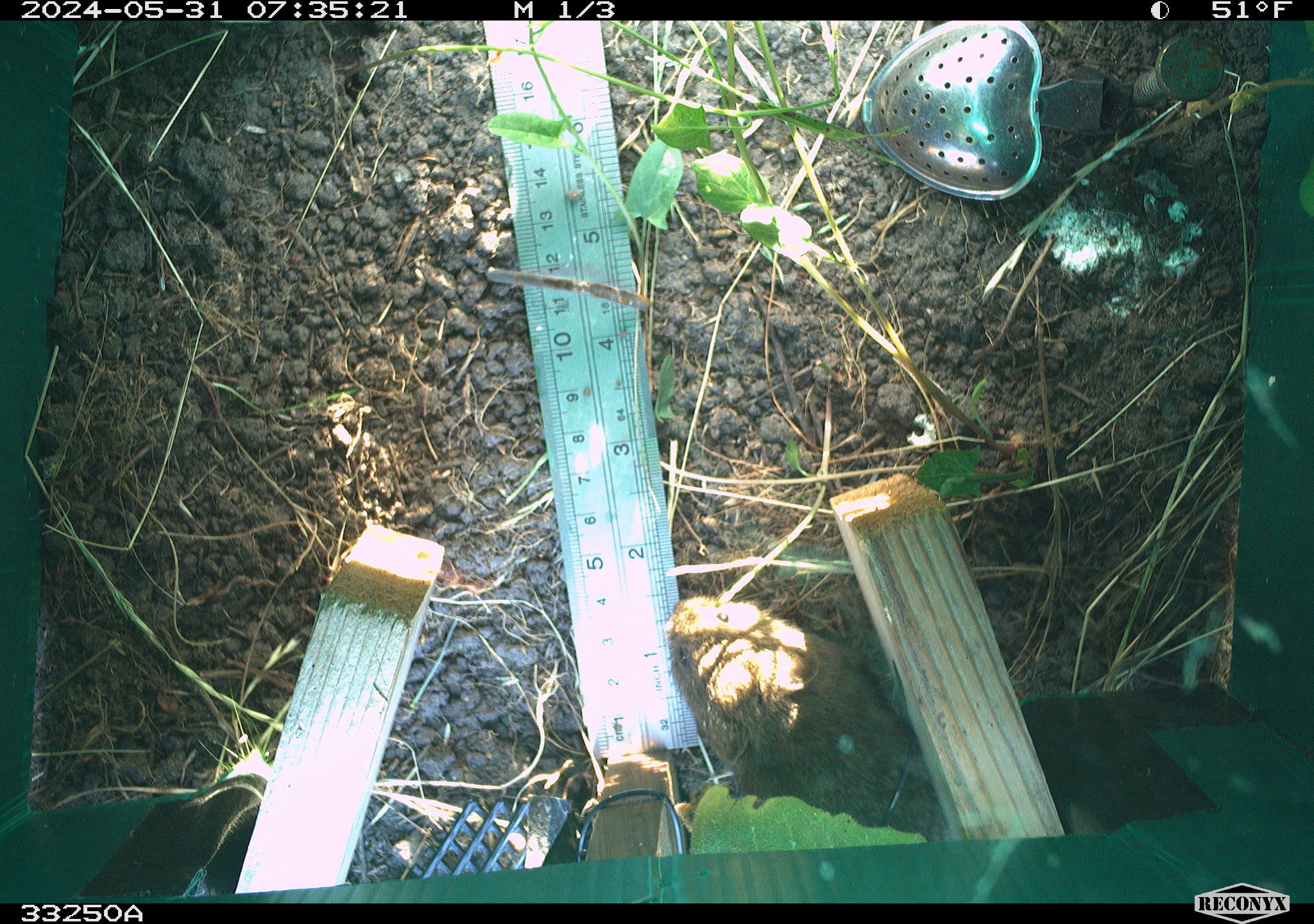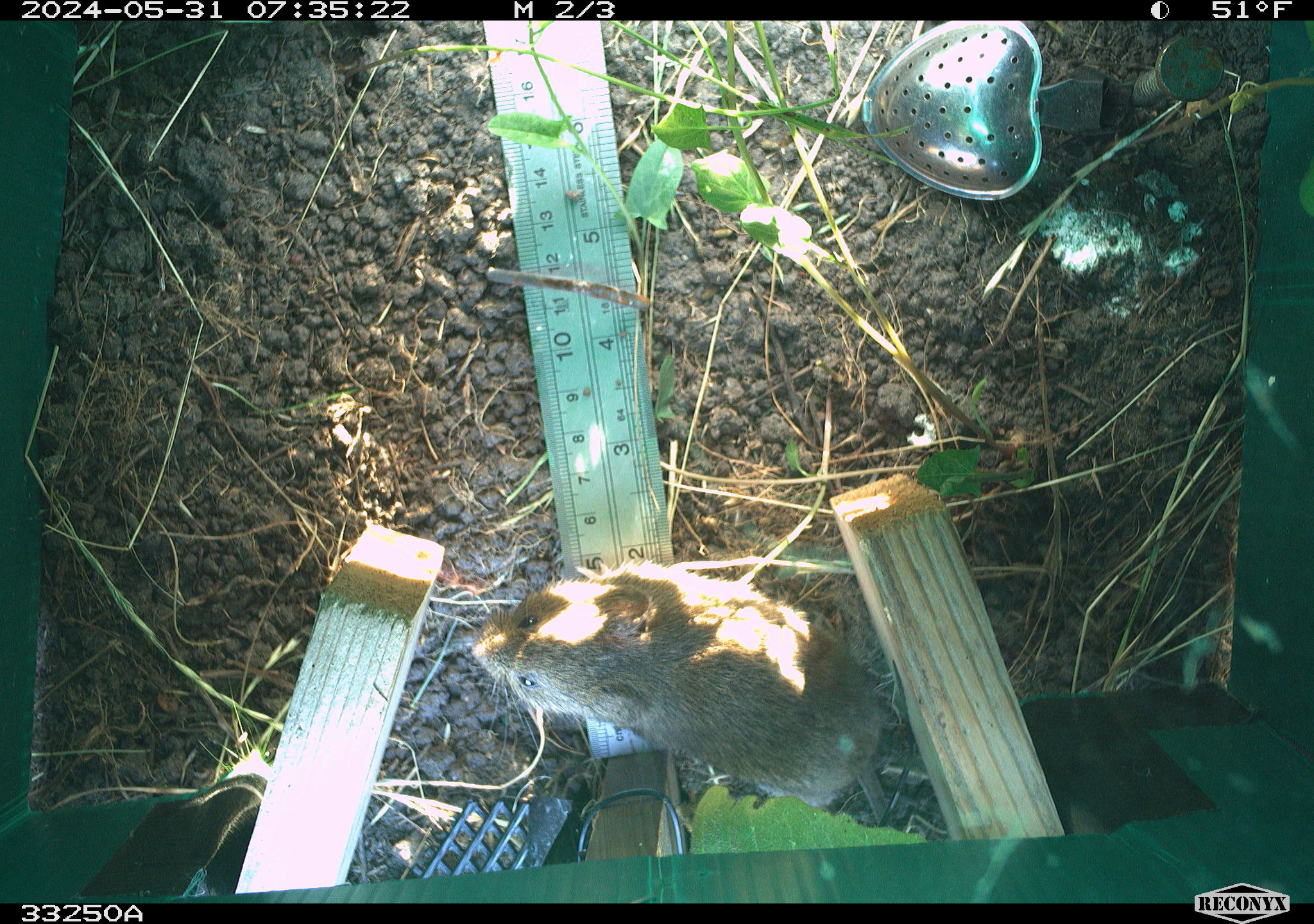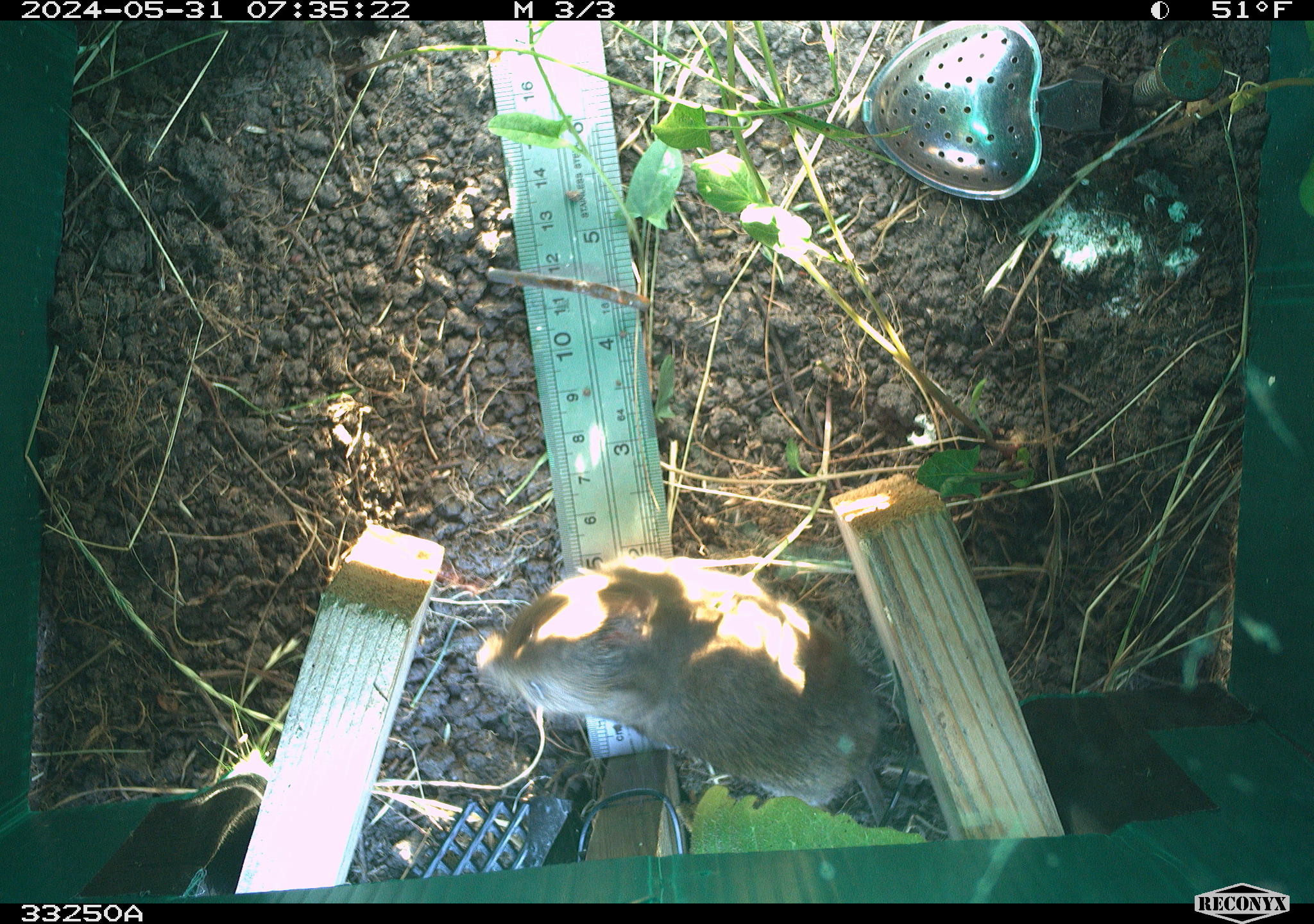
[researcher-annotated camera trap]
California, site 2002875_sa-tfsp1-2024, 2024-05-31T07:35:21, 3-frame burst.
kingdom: Animalia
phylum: Chordata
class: Mammalia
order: Rodentia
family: Cricetidae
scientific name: Arvicolinae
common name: voles, lemmings, and muskrats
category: arvicolinae subfamily